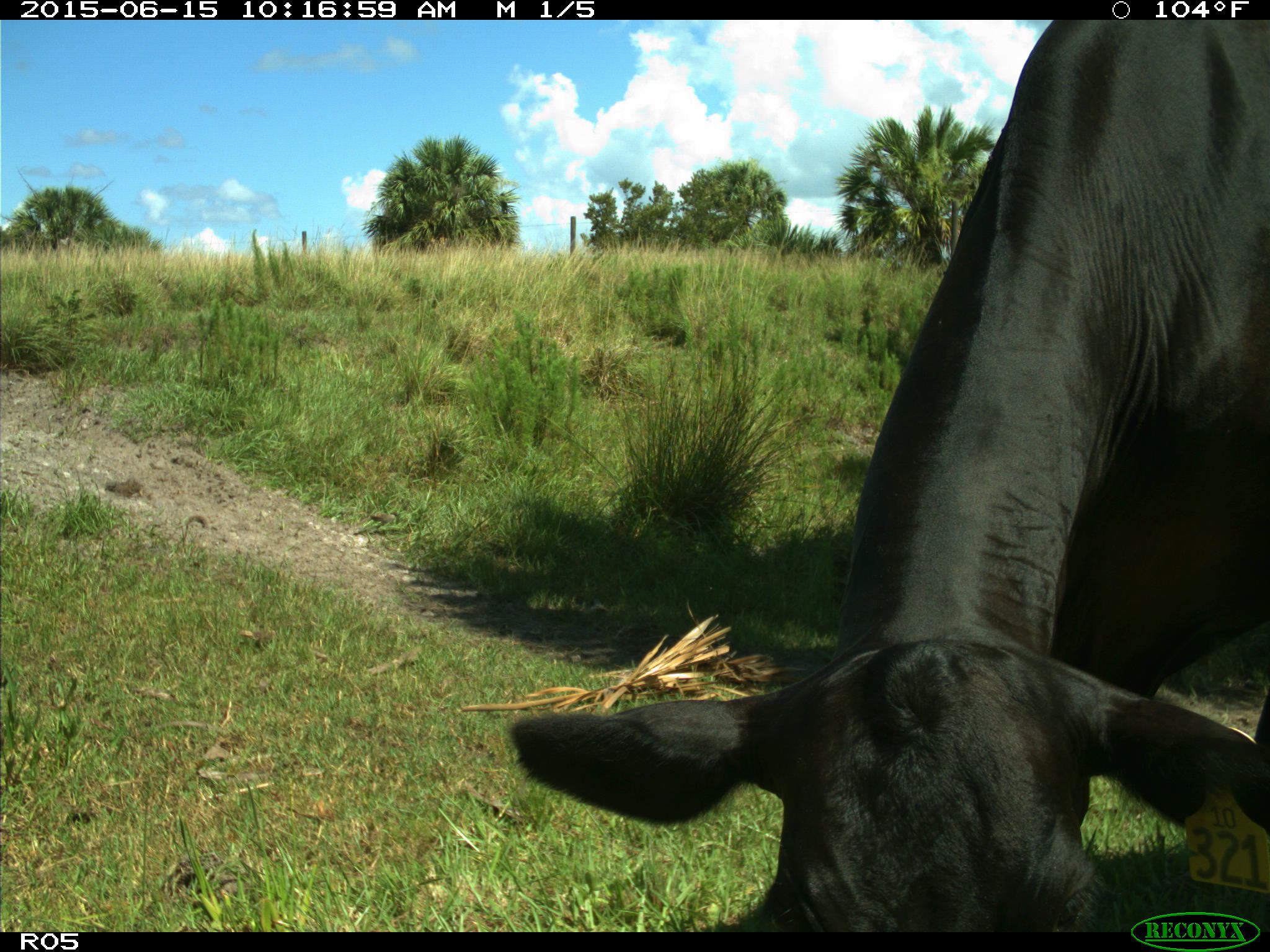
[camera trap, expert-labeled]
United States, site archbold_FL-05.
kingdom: Animalia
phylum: Chordata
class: Mammalia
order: Artiodactyla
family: Bovidae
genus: Bos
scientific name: Bos taurus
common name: domestic cow